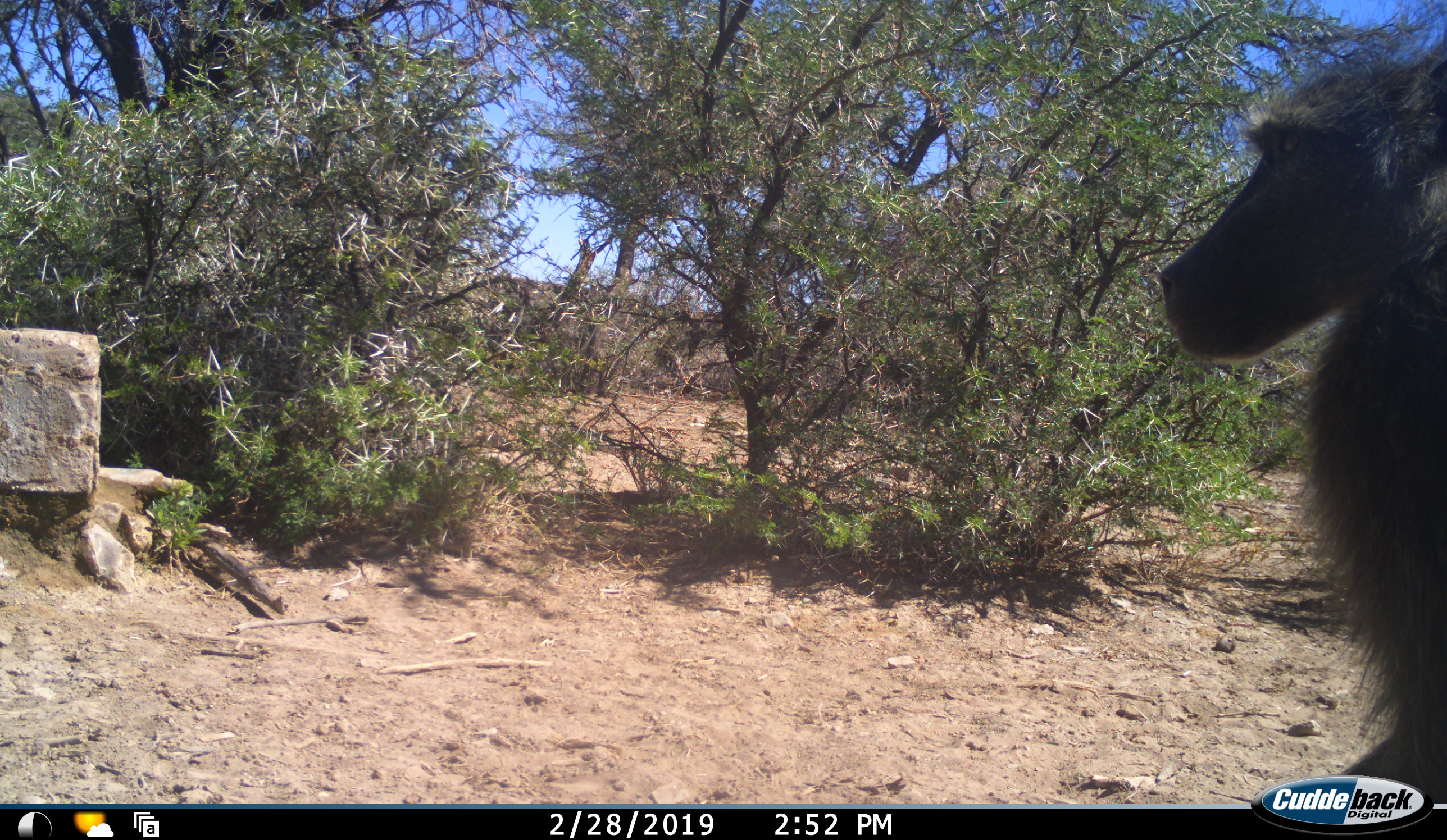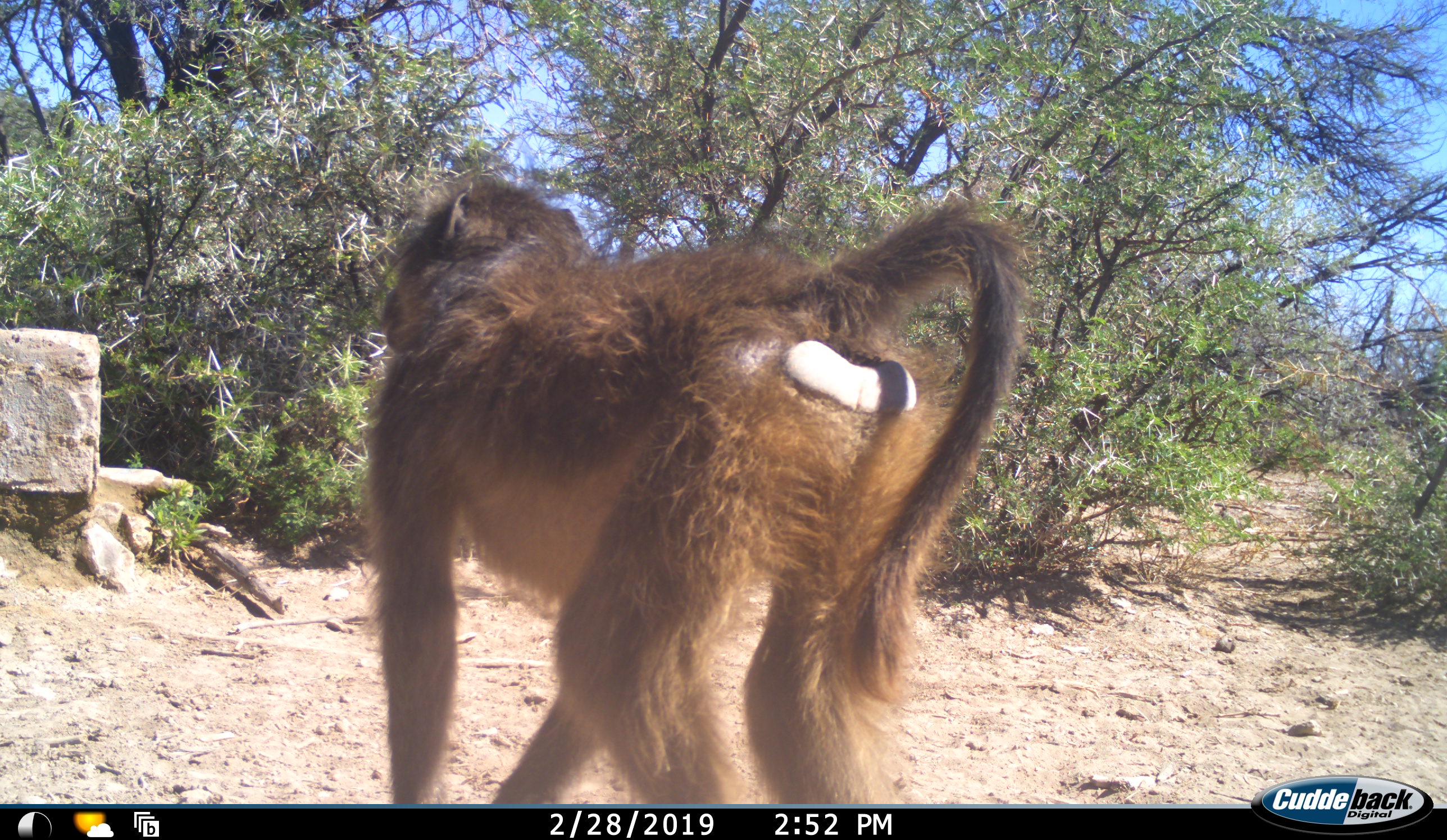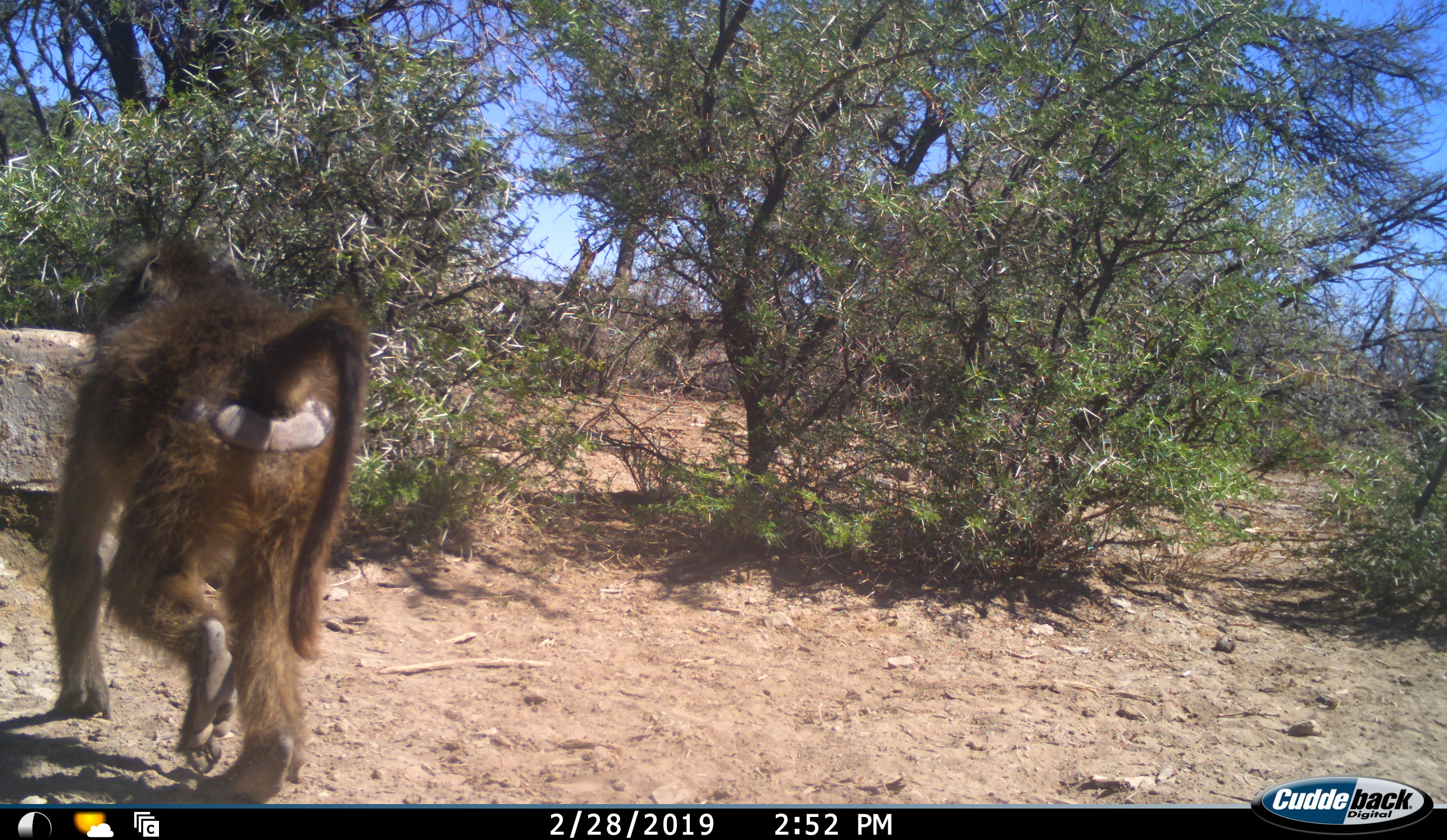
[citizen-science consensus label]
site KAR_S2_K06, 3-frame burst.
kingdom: Animalia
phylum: Chordata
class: Mammalia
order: Primates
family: Cercopithecidae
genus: Papio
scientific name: Papio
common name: baboon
Baboon (Papio), count 1. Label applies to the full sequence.